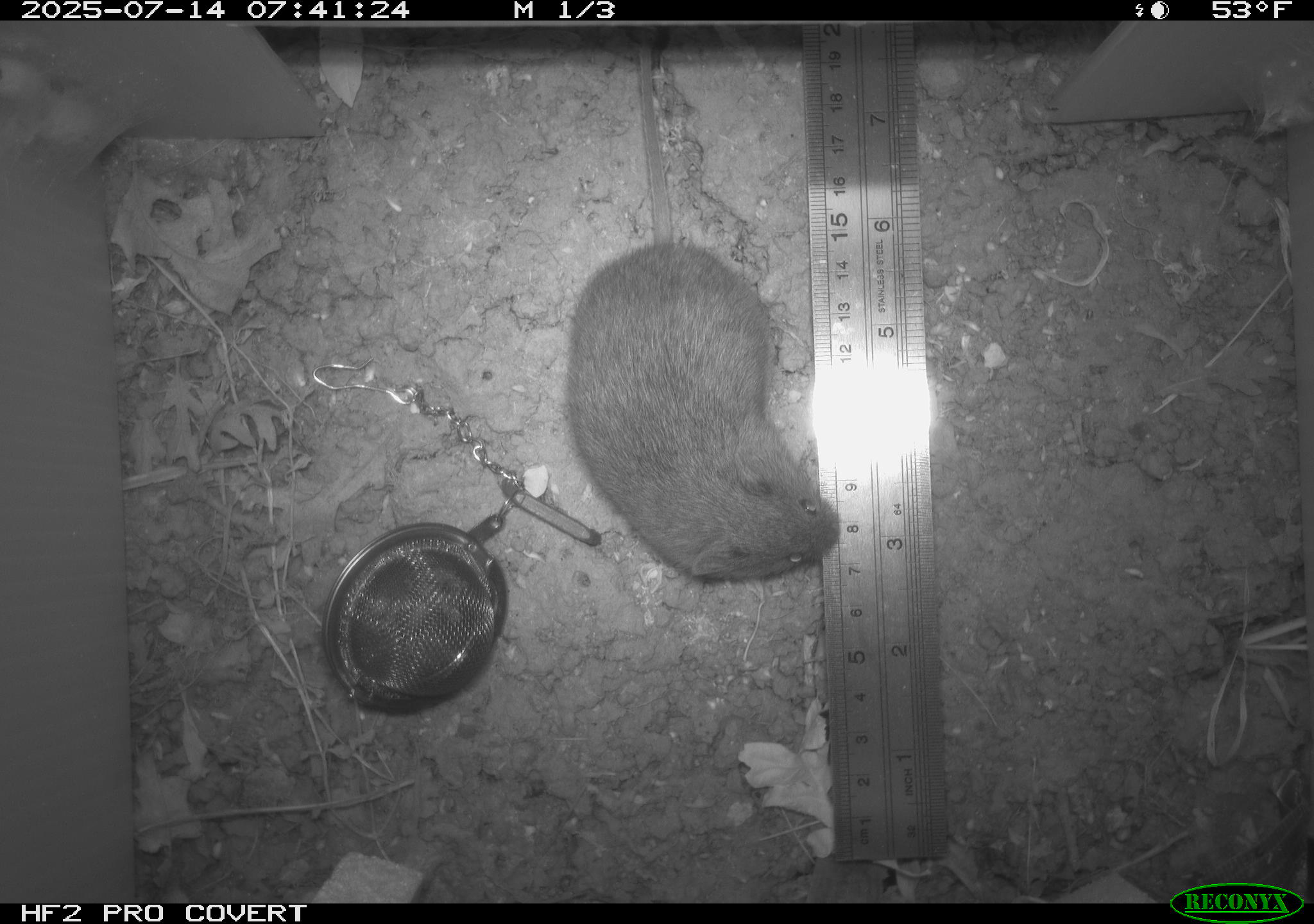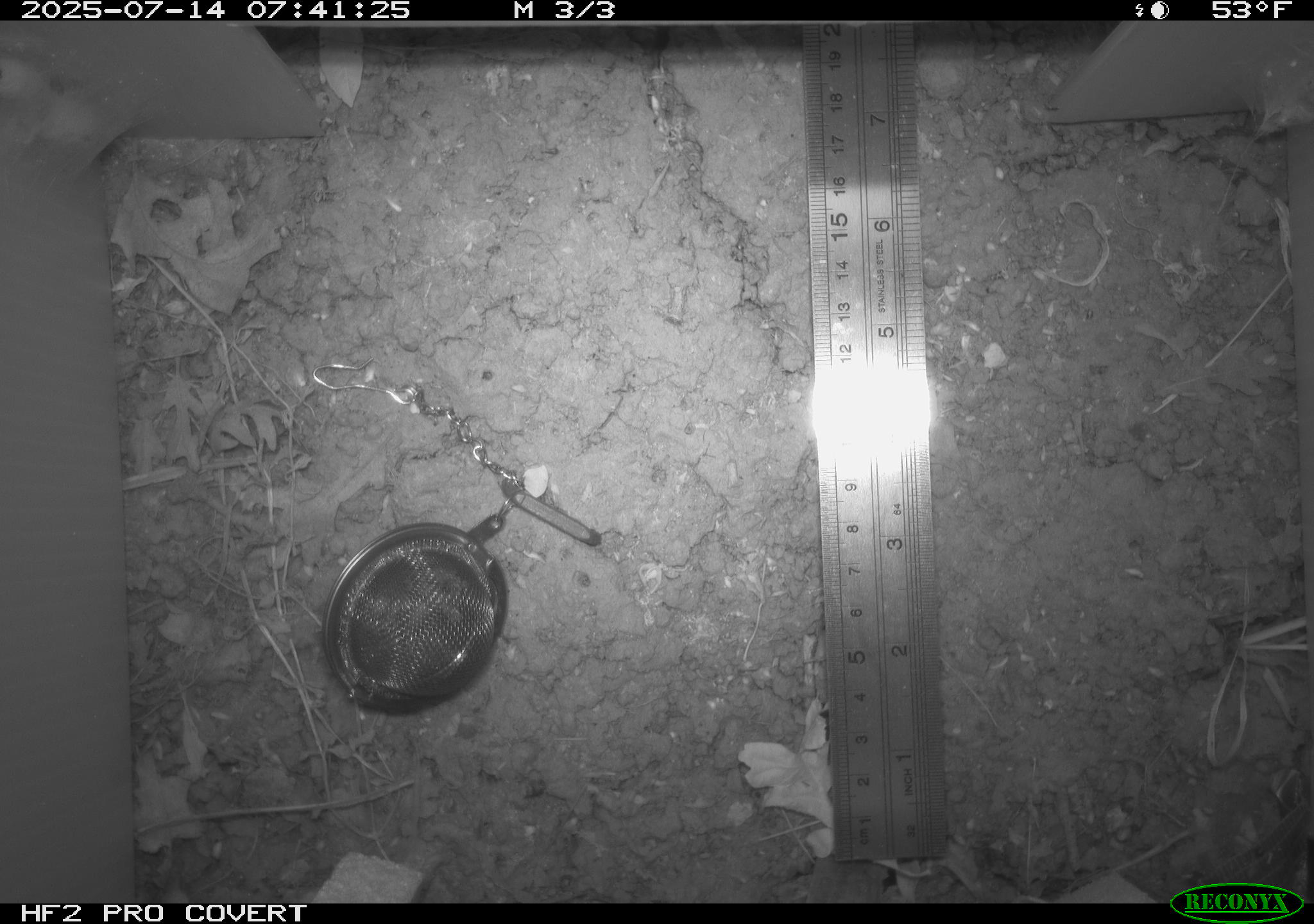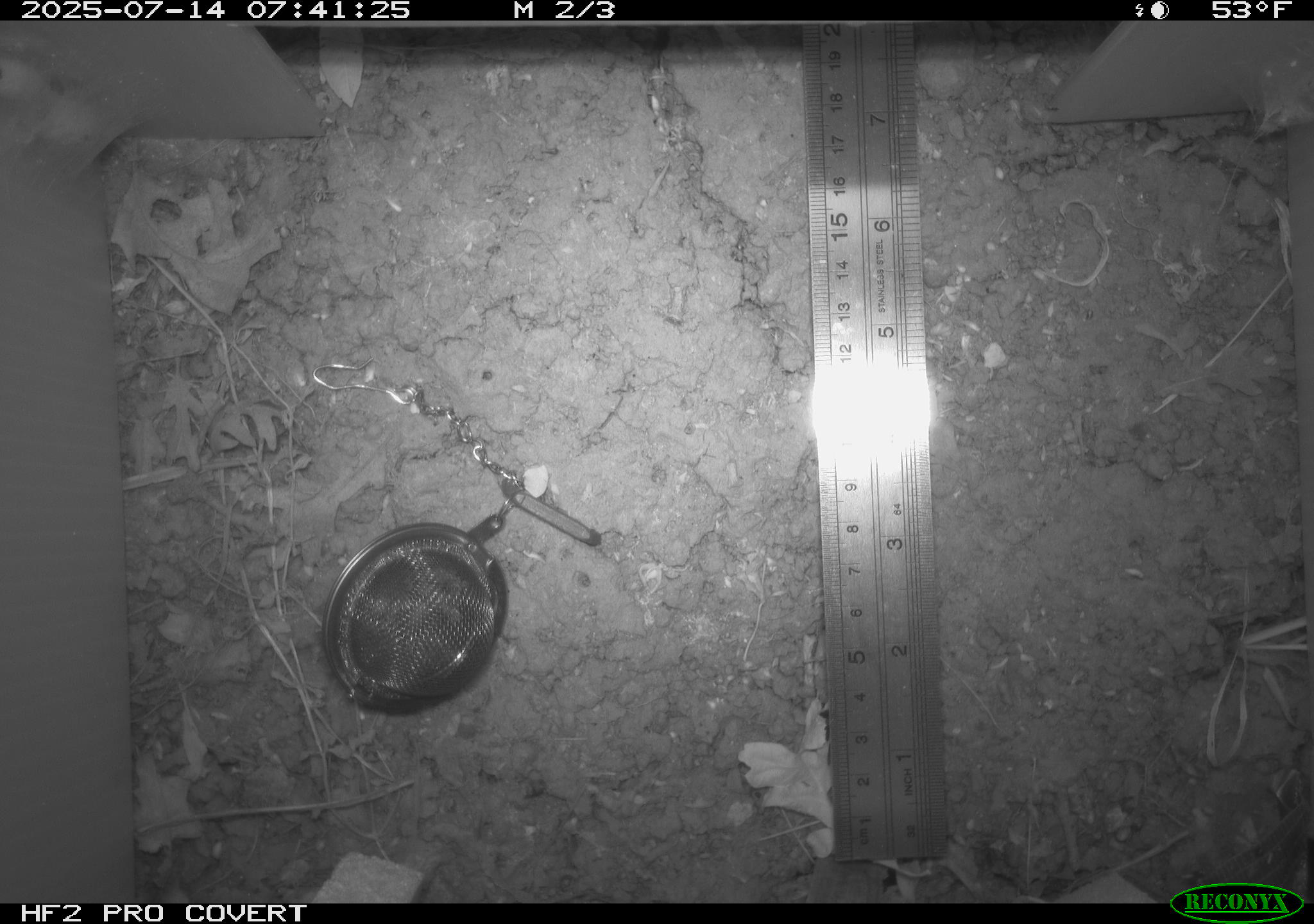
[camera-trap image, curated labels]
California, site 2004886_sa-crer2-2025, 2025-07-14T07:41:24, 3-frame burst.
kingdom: Animalia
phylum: Chordata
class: Mammalia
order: Rodentia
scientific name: Rodentia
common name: rodent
Rodent (Rodentia).